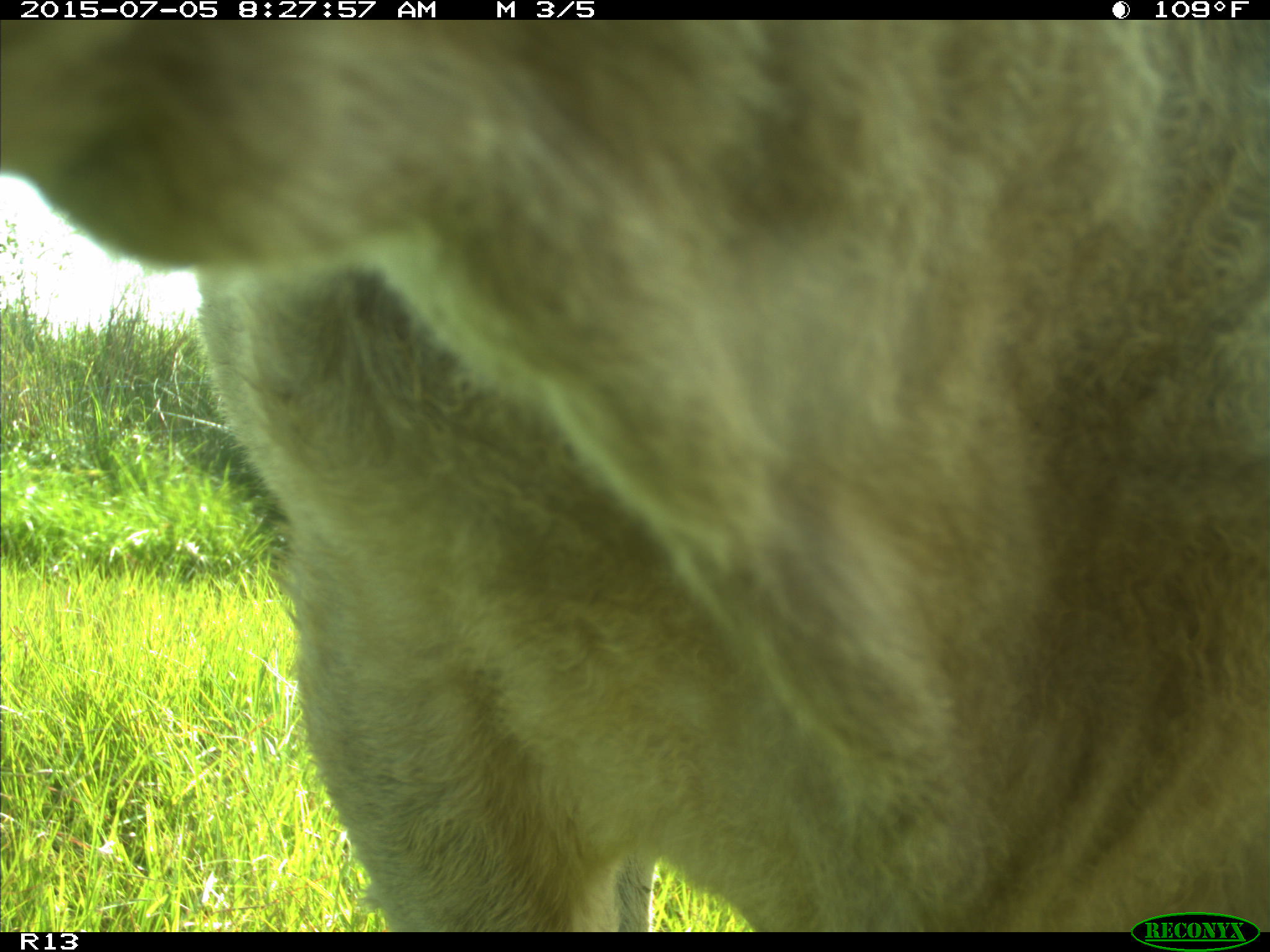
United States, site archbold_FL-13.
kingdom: Animalia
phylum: Chordata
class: Mammalia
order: Artiodactyla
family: Bovidae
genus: Bos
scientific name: Bos taurus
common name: domestic cow